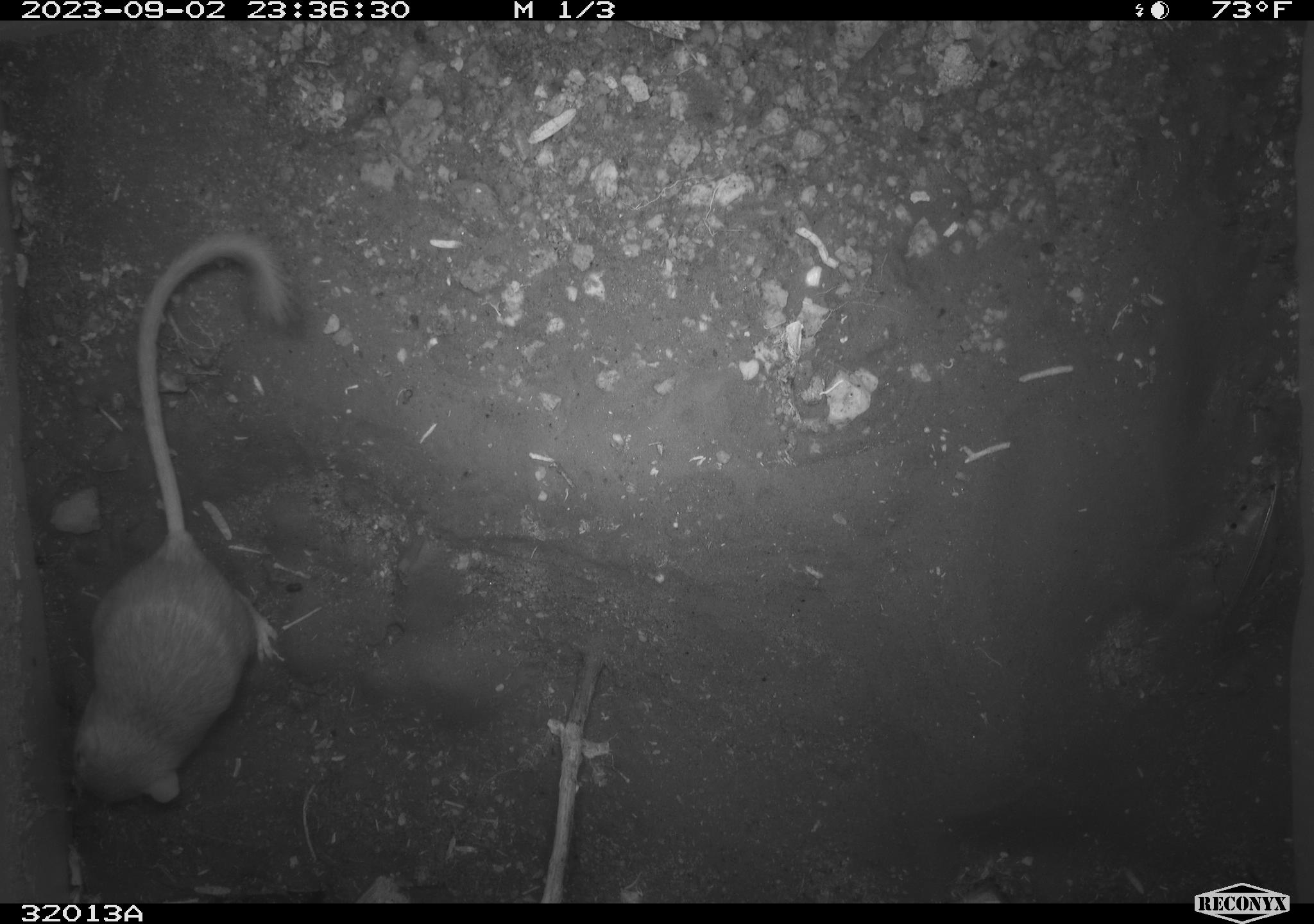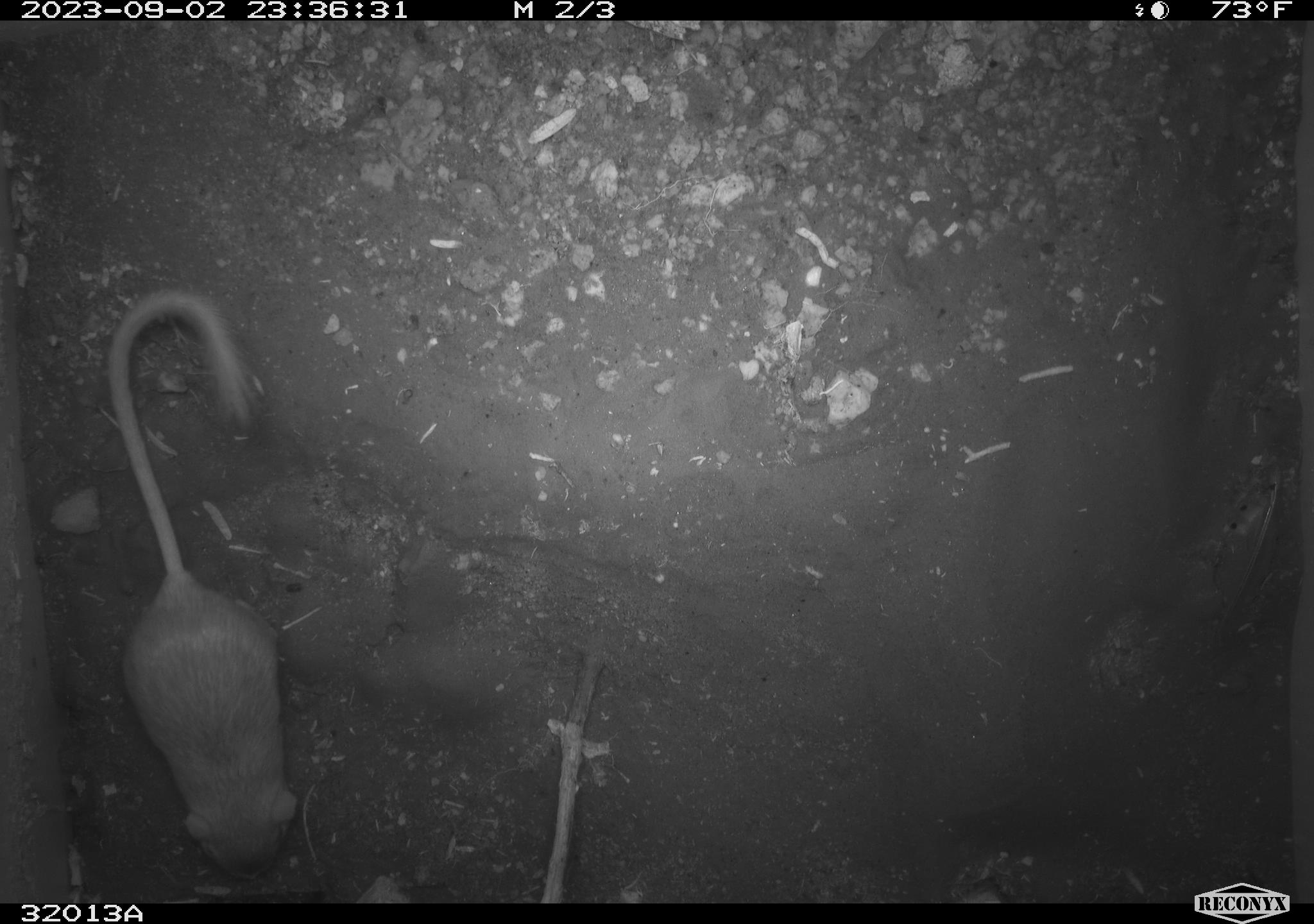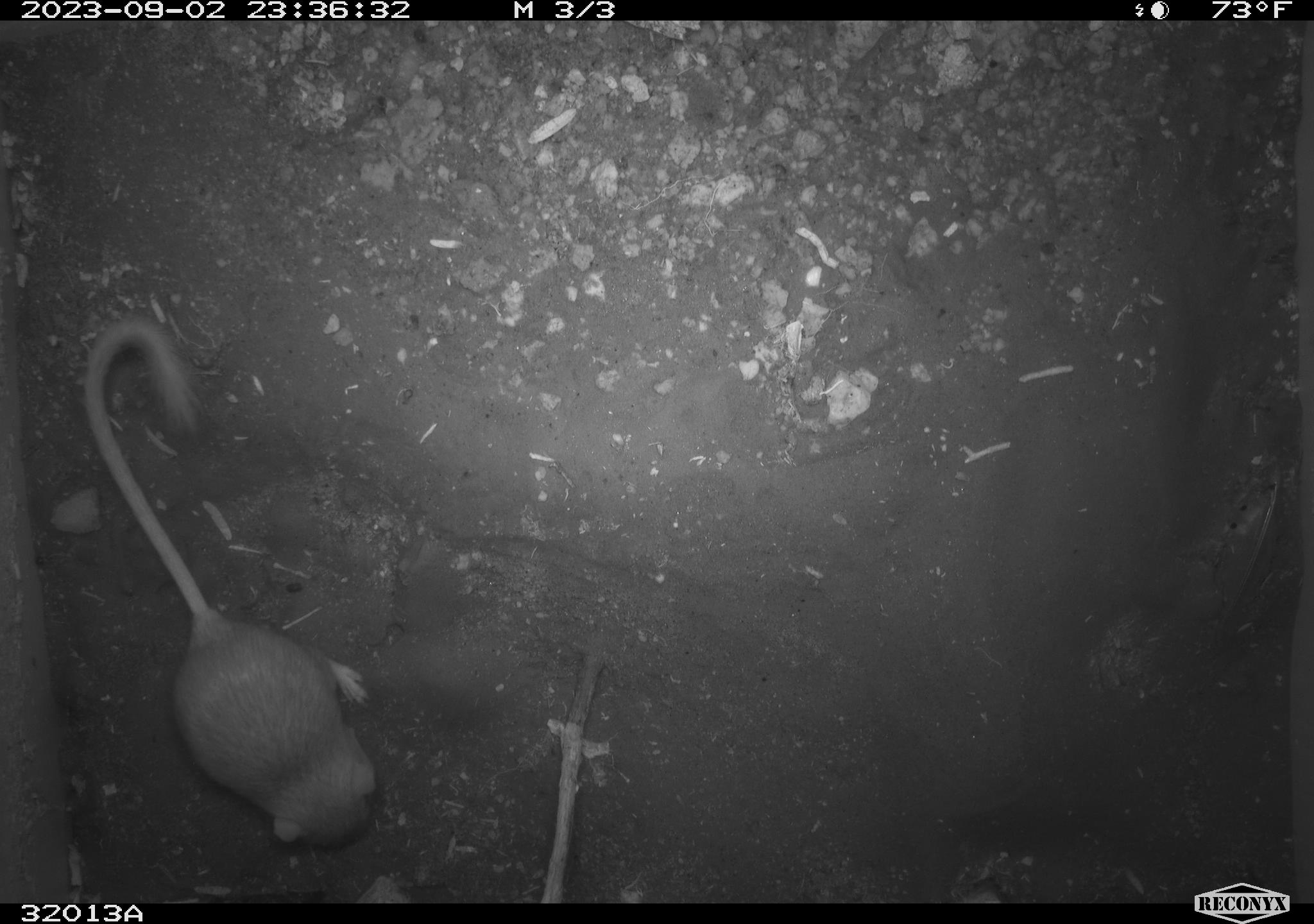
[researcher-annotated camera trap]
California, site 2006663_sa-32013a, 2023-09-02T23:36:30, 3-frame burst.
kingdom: Animalia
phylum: Chordata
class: Mammalia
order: Rodentia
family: Heteromyidae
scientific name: Heteromyidae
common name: kangaroo rats and pocket mice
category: heteromyidae family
Heteromyidae family (kangaroo rats and pocket mice) (Heteromyidae).